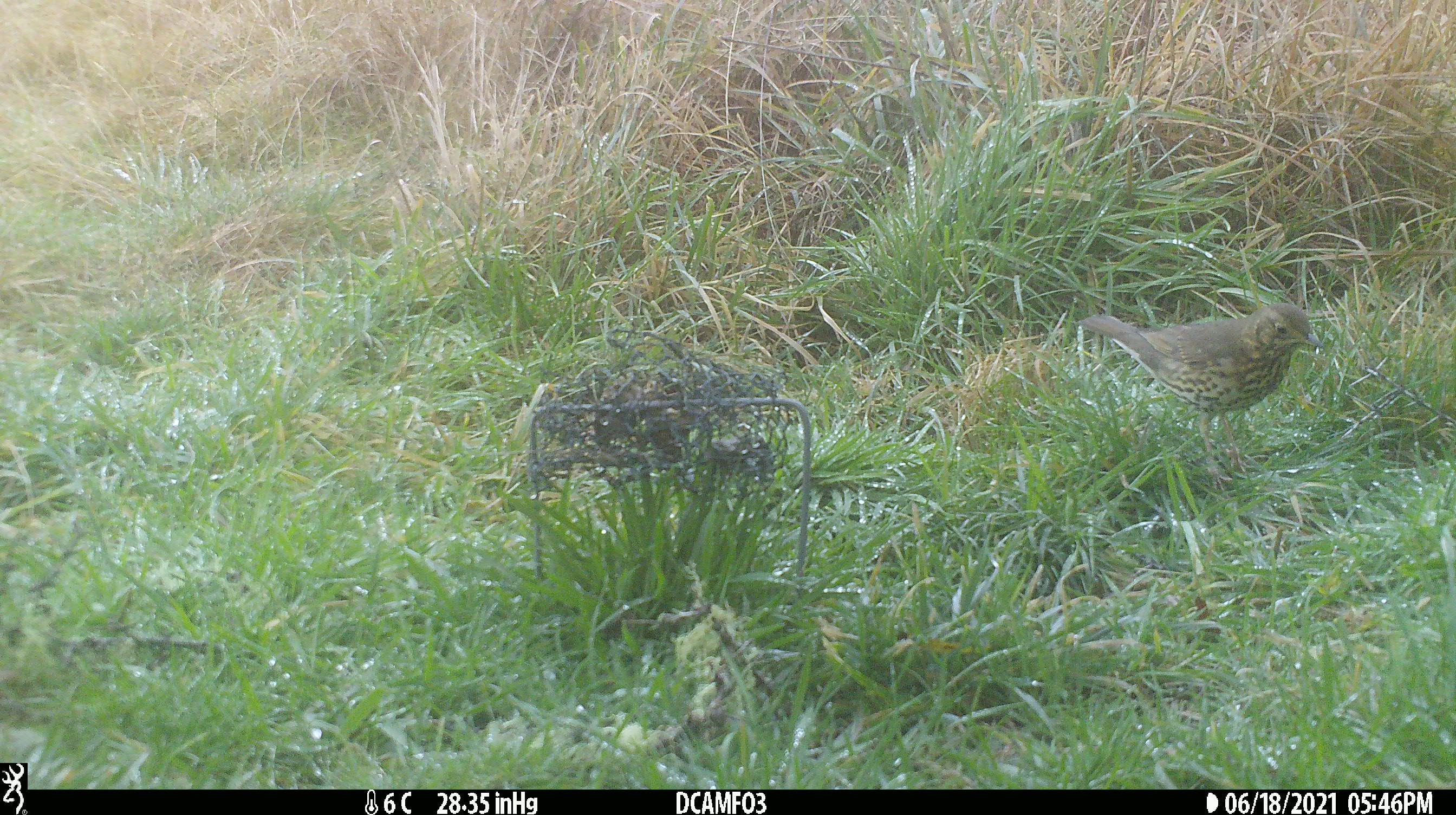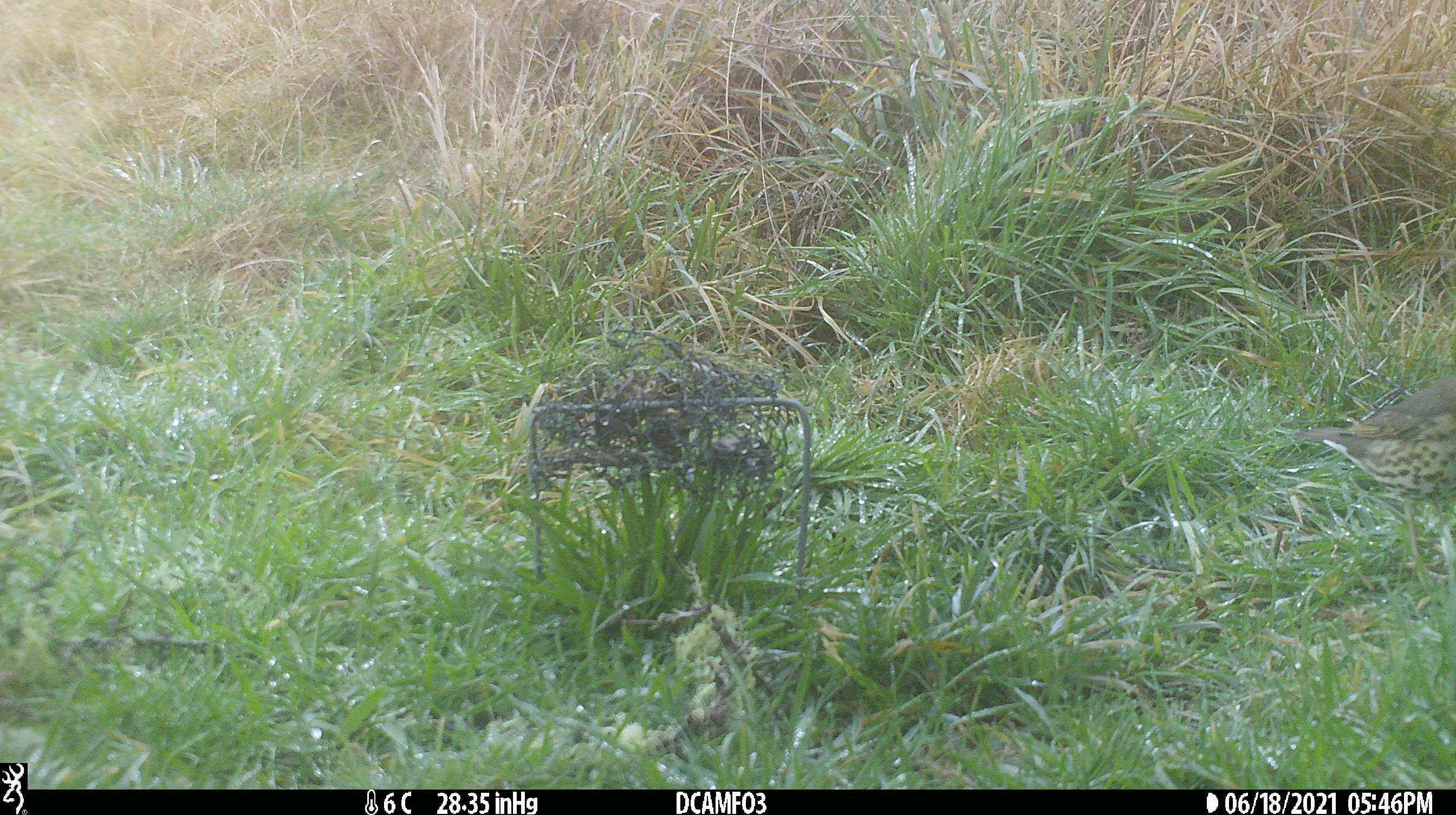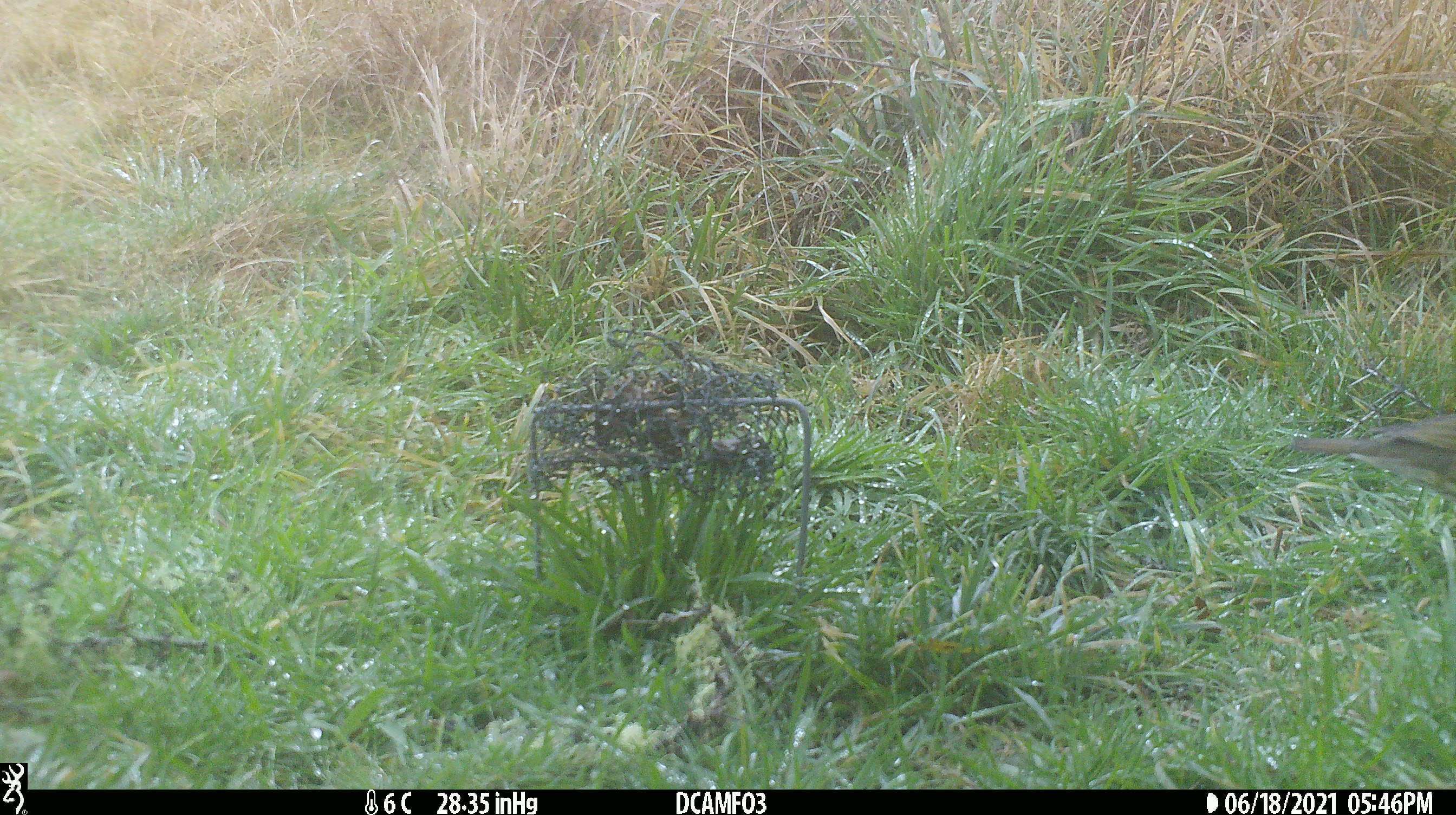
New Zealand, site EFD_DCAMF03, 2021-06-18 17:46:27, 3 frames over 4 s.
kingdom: Animalia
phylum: Chordata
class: Aves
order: Passeriformes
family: Turdidae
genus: Turdus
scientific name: Turdus philomelos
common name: song thrush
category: thrush